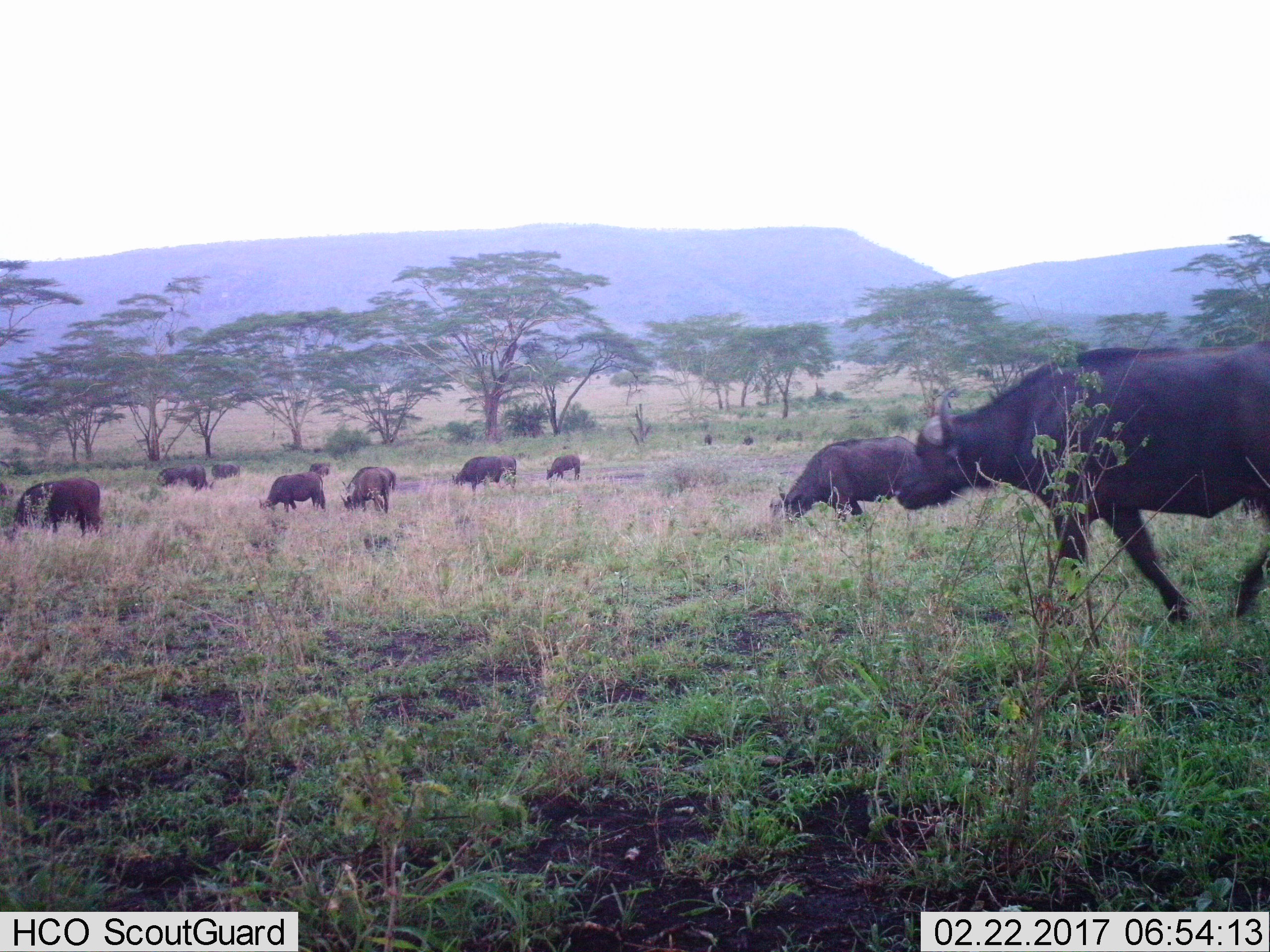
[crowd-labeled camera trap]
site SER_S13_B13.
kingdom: Animalia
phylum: Chordata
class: Mammalia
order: Artiodactyla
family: Bovidae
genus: Syncerus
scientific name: Syncerus caffer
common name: african buffalo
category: buffalo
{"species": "buffalo (african buffalo) (Syncerus caffer)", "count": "11-50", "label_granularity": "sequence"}